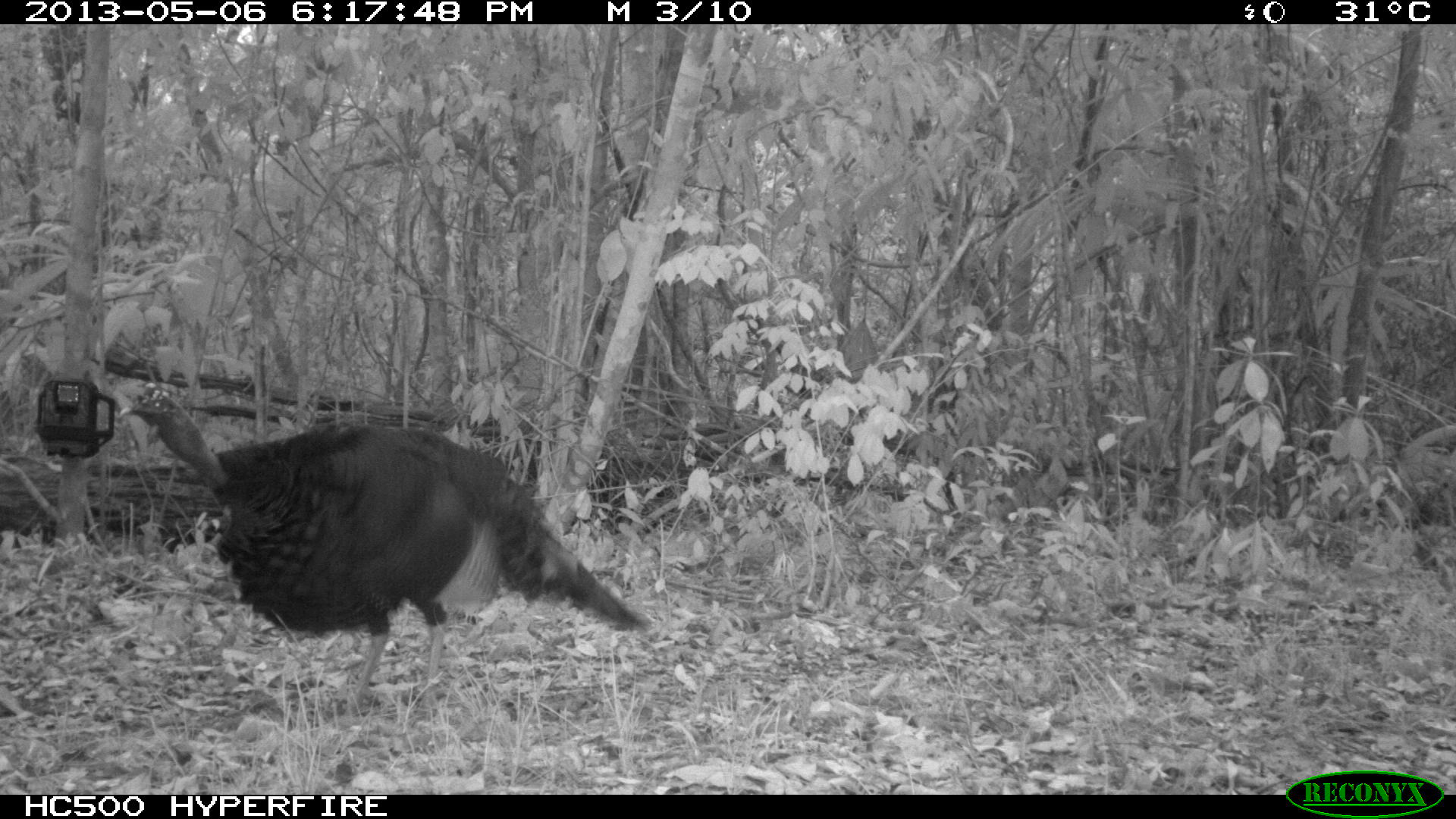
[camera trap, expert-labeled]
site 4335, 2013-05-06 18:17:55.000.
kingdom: Animalia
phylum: Chordata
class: Aves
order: Galliformes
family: Phasianidae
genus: Meleagris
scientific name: Meleagris ocellata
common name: ocellated turkey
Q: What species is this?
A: Meleagris ocellata (ocellated turkey).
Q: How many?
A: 1.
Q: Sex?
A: Male.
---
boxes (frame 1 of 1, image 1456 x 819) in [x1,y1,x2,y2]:
meleagris ocellata: [116,384,652,715]